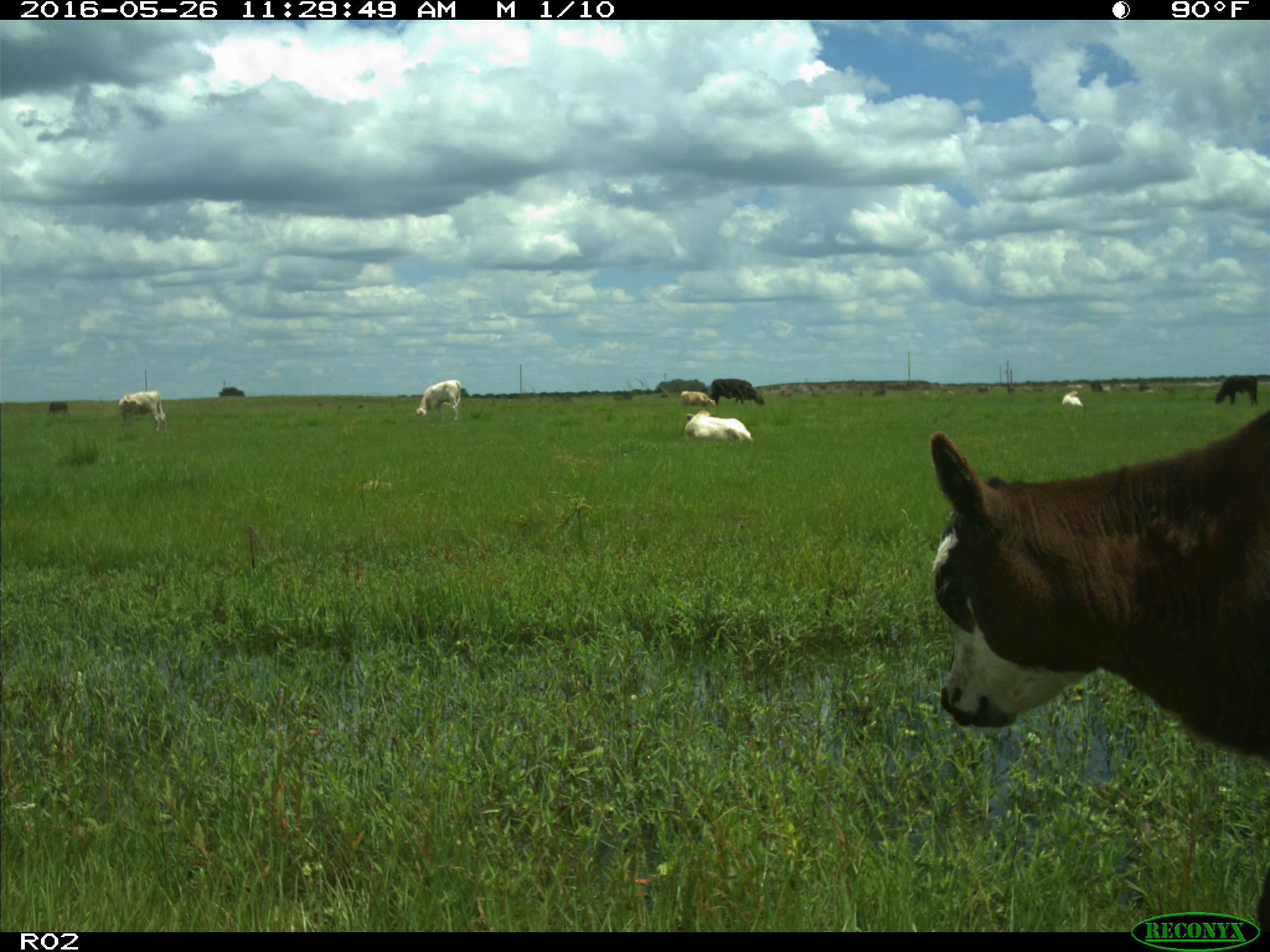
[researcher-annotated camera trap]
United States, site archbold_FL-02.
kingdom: Animalia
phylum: Chordata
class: Mammalia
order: Artiodactyla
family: Bovidae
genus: Bos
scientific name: Bos taurus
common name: domestic cow